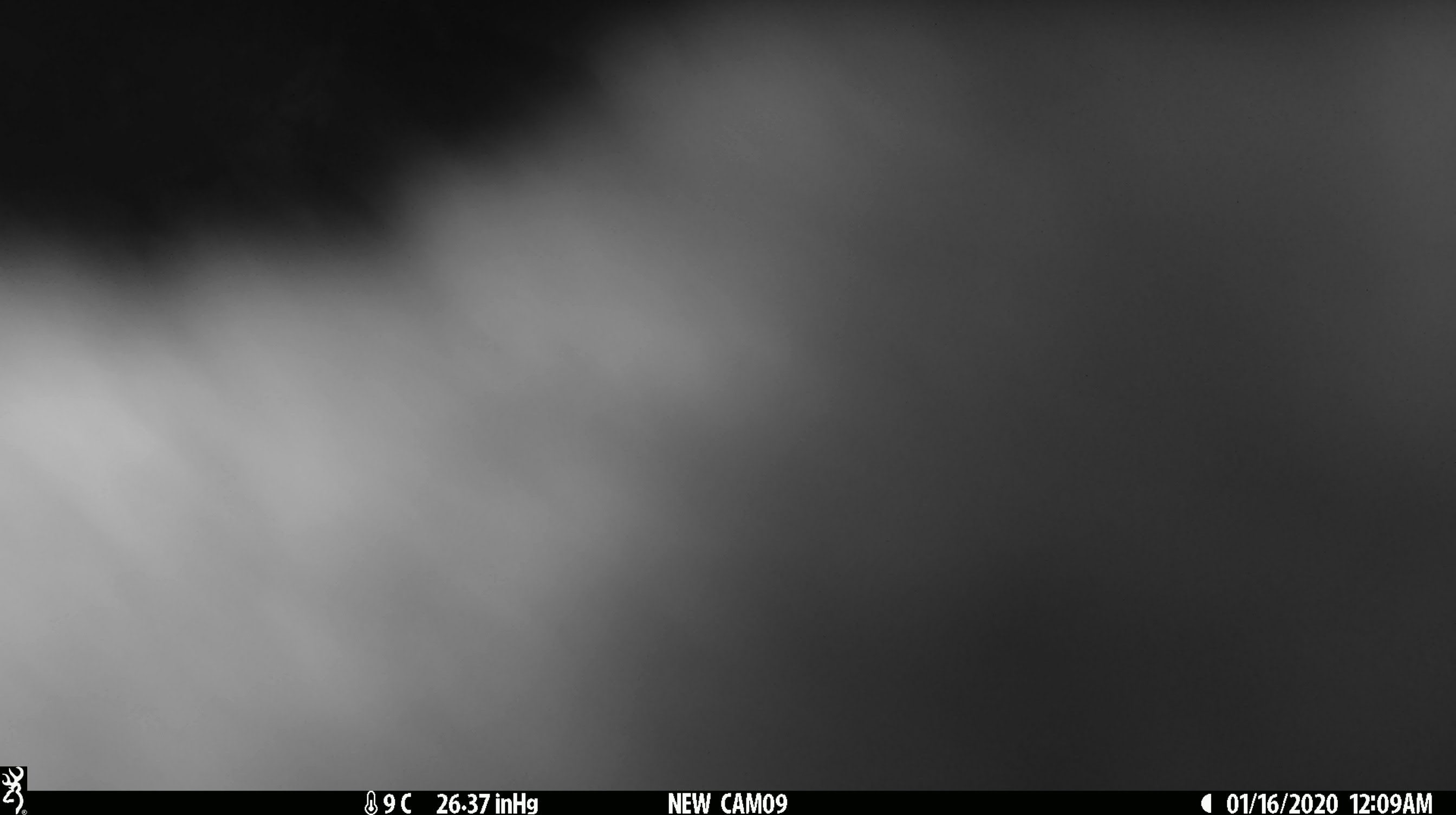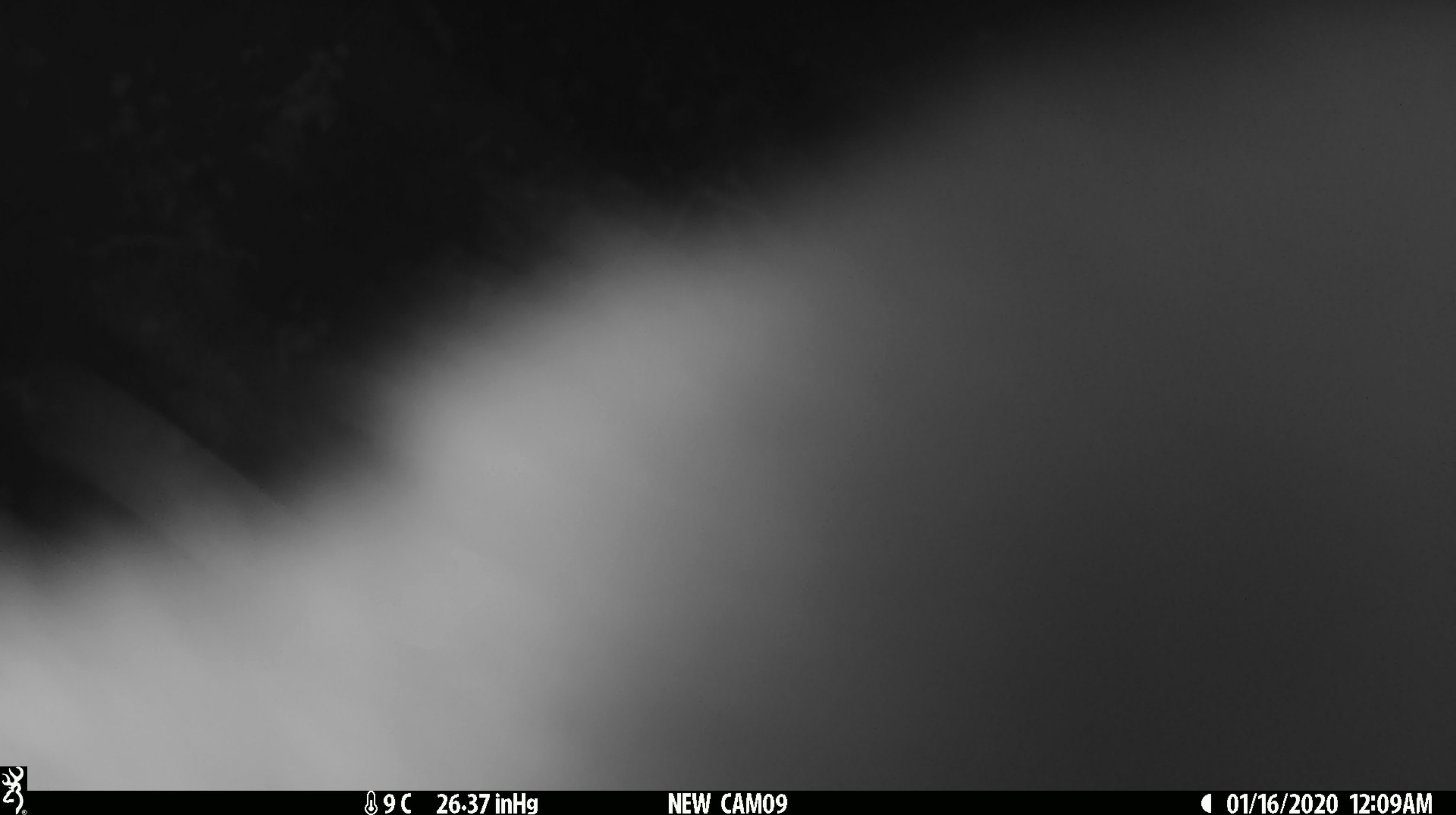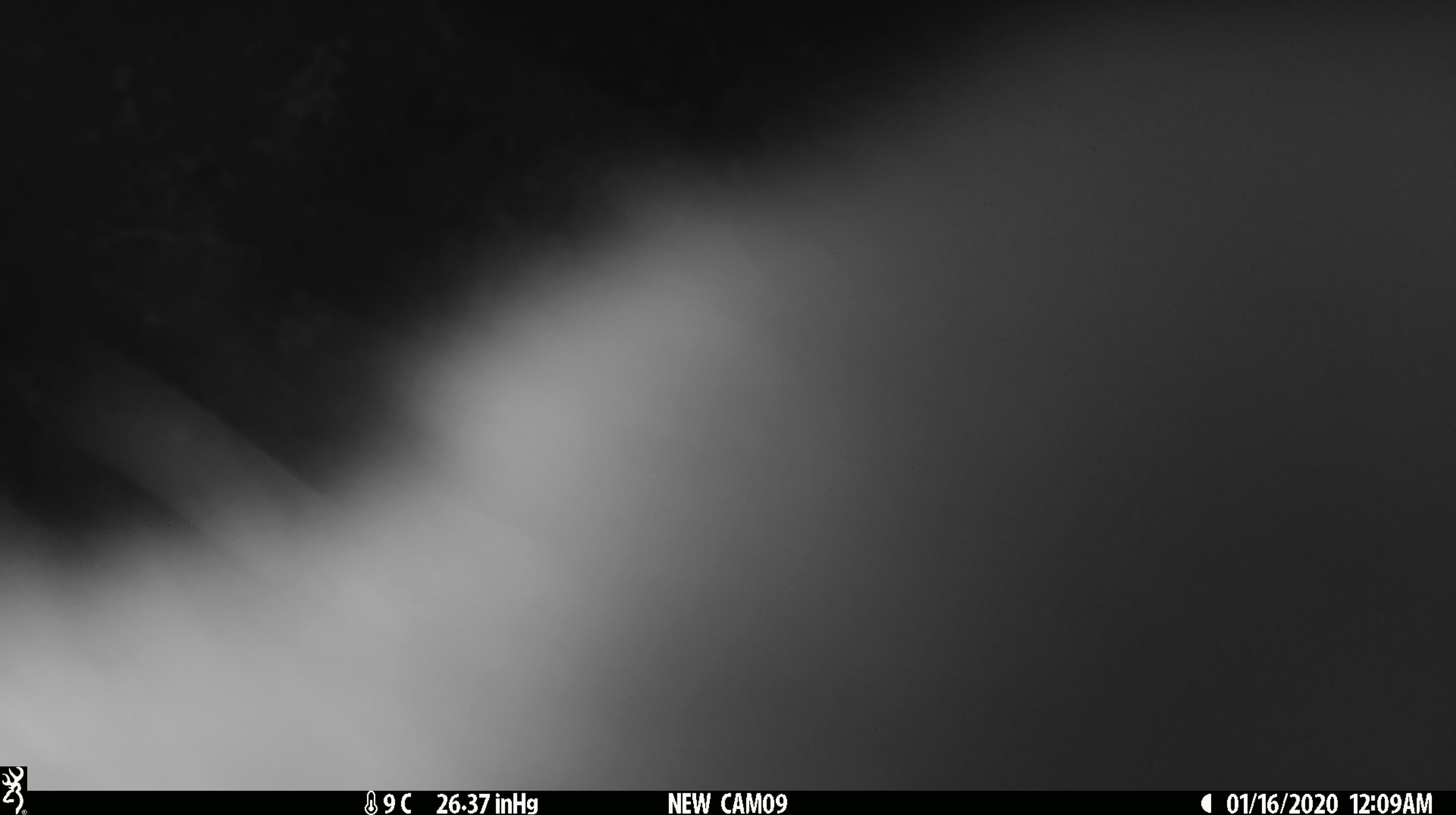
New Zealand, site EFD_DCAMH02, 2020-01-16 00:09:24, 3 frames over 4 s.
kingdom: Animalia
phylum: Chordata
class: Mammalia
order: Diprotodontia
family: Phalangeridae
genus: Trichosurus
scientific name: Trichosurus vulpecula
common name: common brushtail possum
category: possum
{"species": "possum (common brushtail possum) (Trichosurus vulpecula)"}